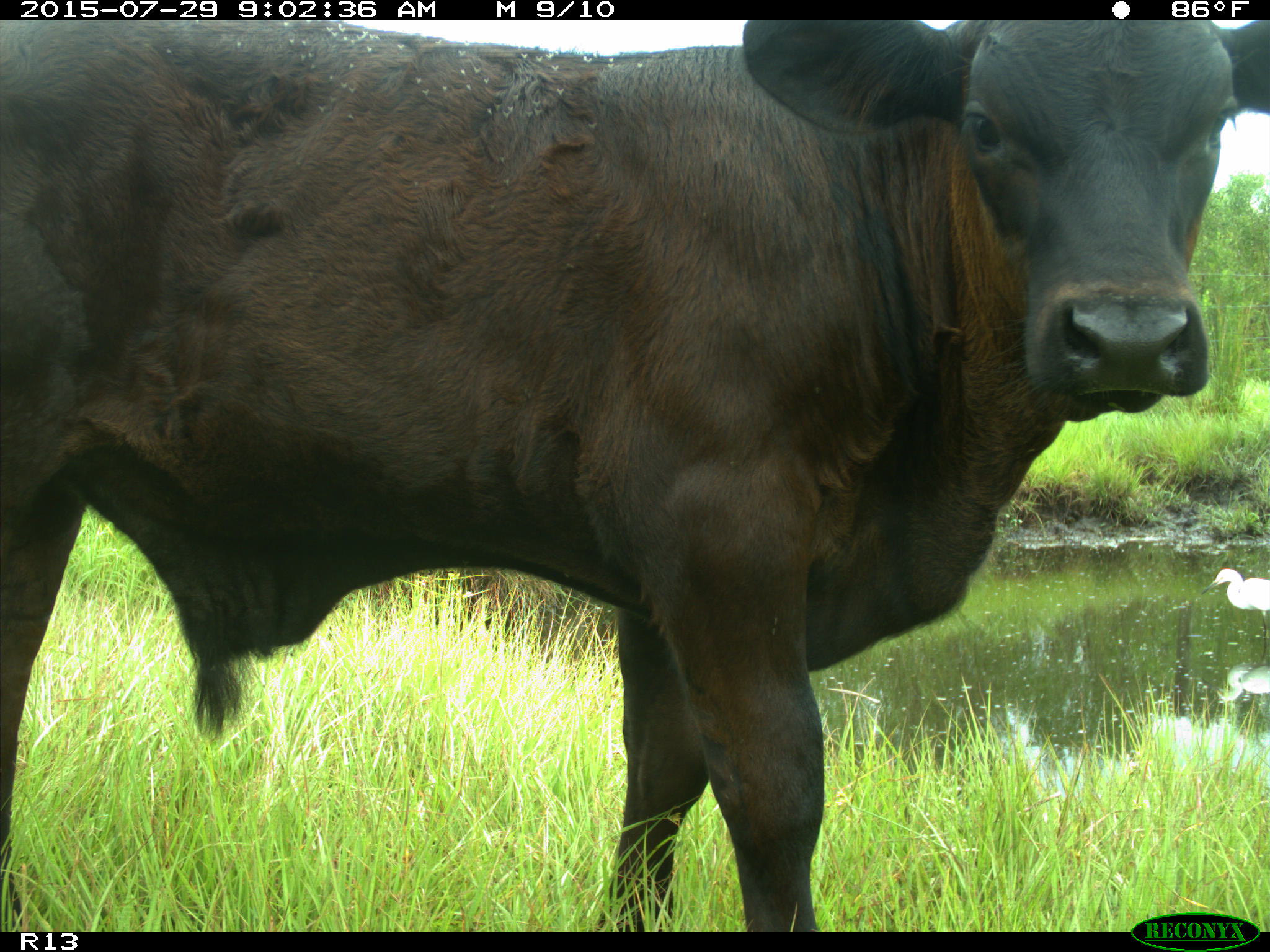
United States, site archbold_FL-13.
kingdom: Animalia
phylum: Chordata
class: Mammalia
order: Artiodactyla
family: Bovidae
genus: Bos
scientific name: Bos taurus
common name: domestic cow